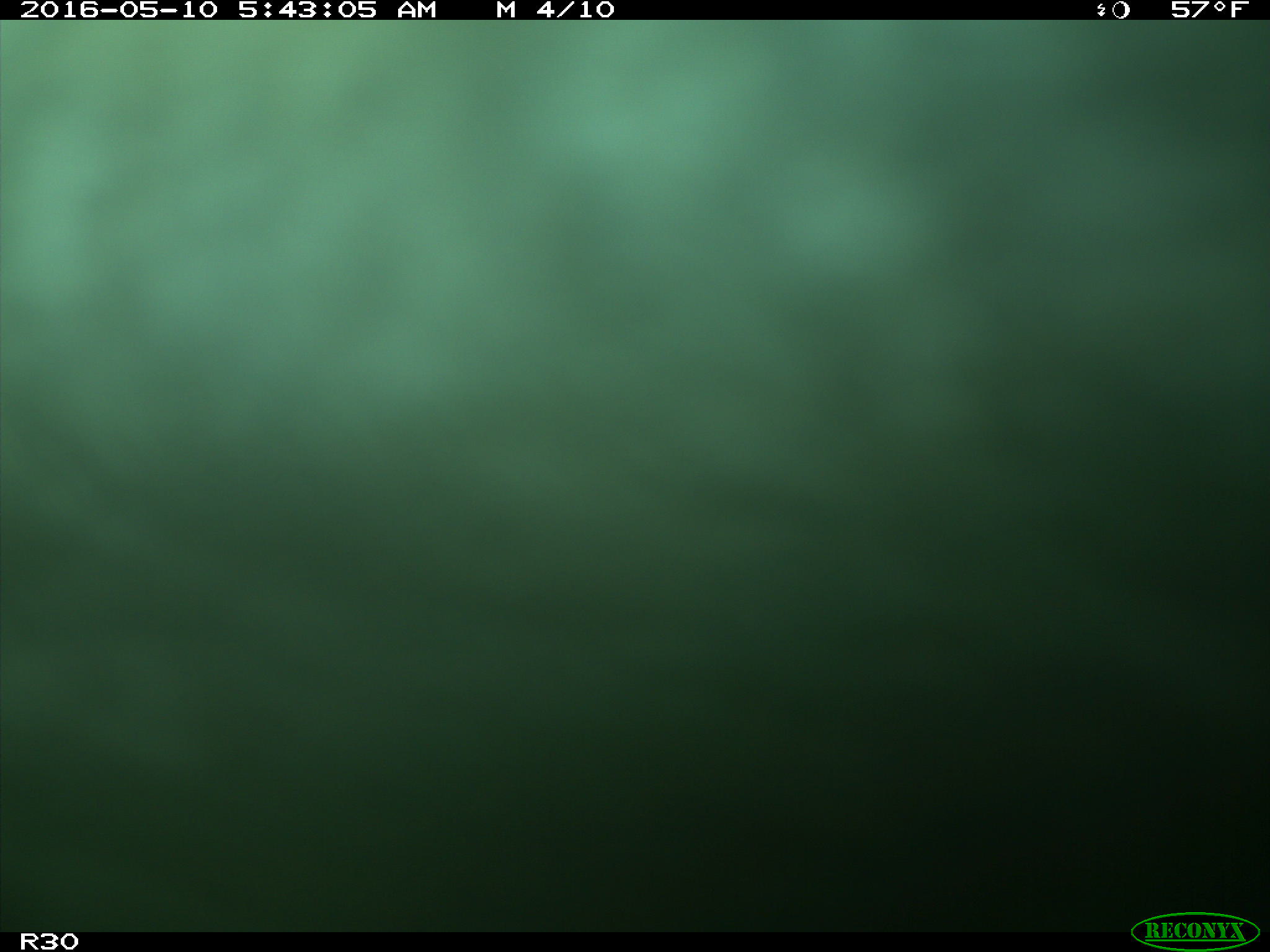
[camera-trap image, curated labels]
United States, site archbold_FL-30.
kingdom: Animalia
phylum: Chordata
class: Mammalia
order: Artiodactyla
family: Bovidae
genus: Bos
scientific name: Bos taurus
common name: domestic cow